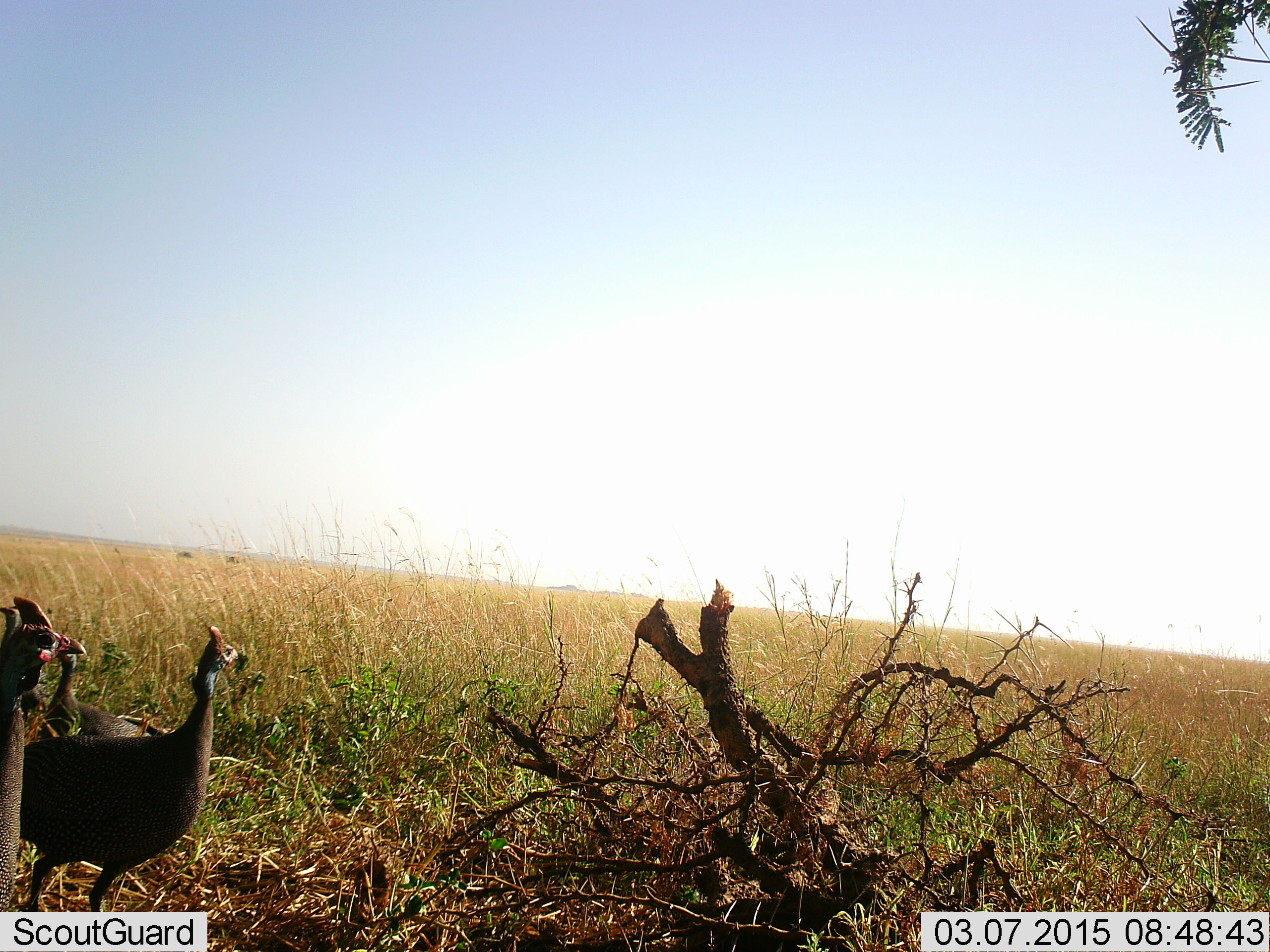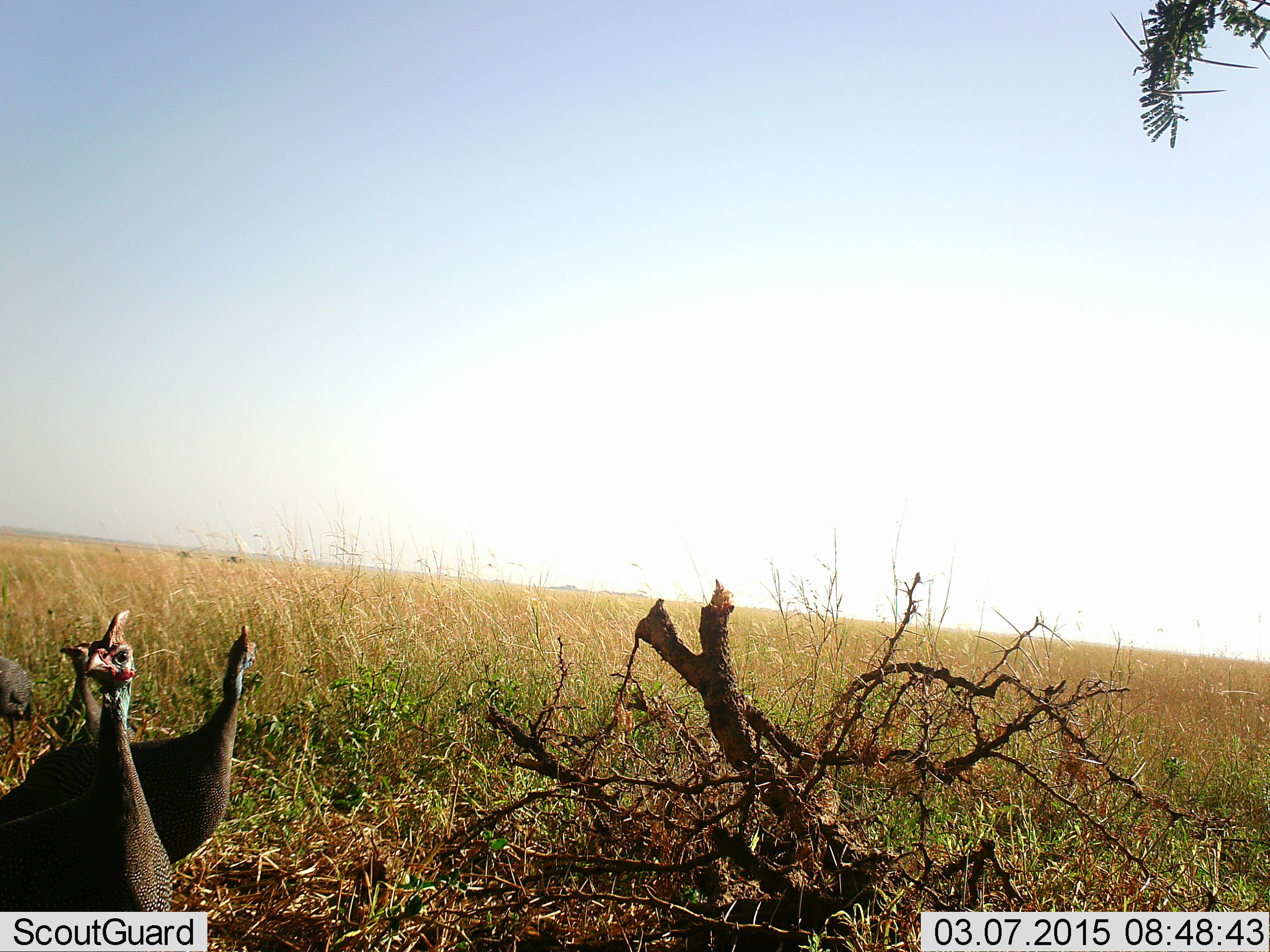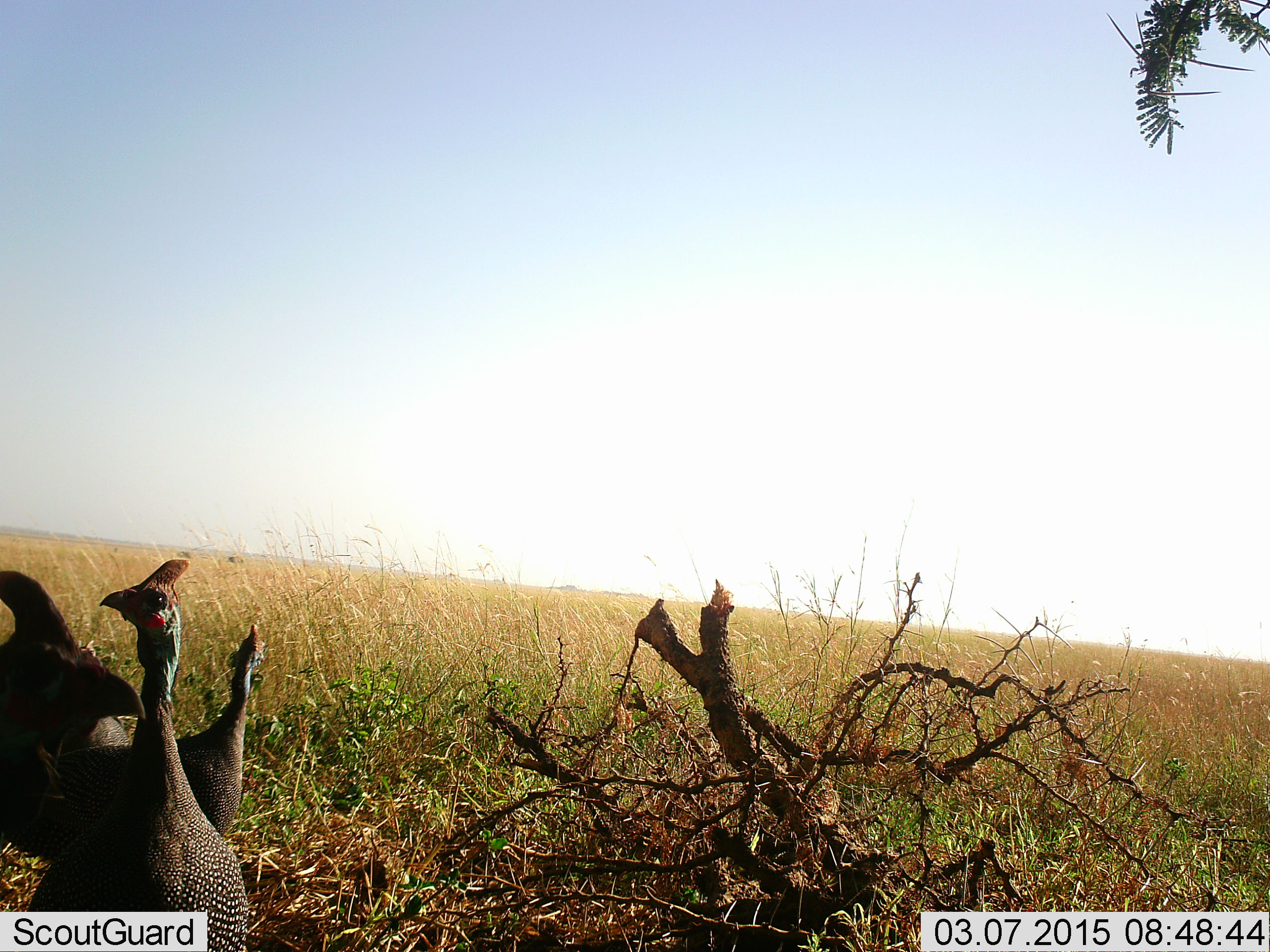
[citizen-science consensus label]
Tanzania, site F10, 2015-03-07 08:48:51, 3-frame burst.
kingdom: Animalia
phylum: Chordata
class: Aves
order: Galliformes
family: Numididae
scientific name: Numididae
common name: guinea fowl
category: guineafowl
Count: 4.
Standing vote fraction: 50%.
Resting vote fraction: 0%.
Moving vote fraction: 70%.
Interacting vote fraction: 0%.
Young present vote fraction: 0%.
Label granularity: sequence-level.